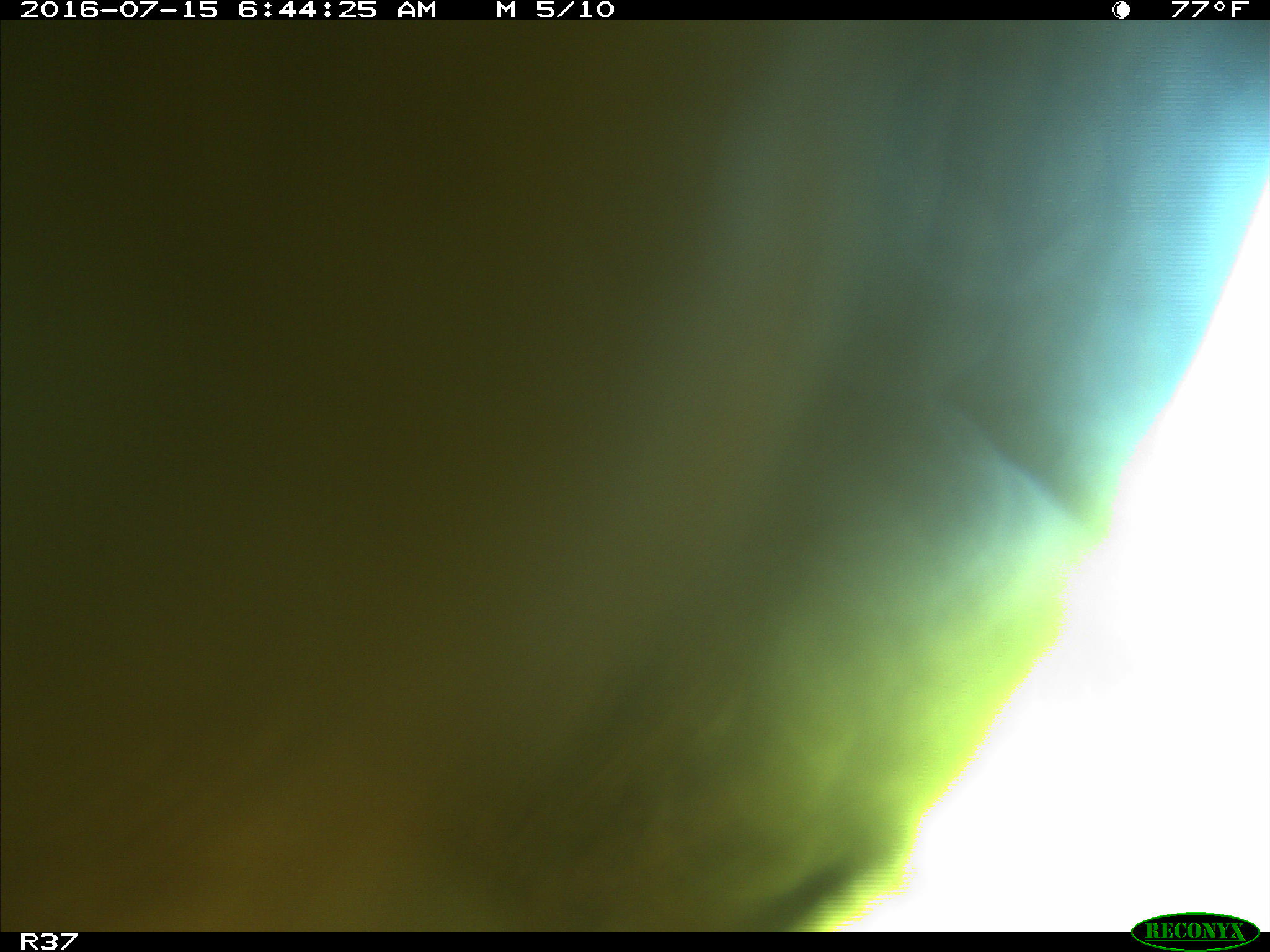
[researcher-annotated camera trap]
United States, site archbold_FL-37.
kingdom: Animalia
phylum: Chordata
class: Mammalia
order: Artiodactyla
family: Bovidae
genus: Bos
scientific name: Bos taurus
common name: domestic cow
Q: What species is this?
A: Bos taurus (domestic cow).